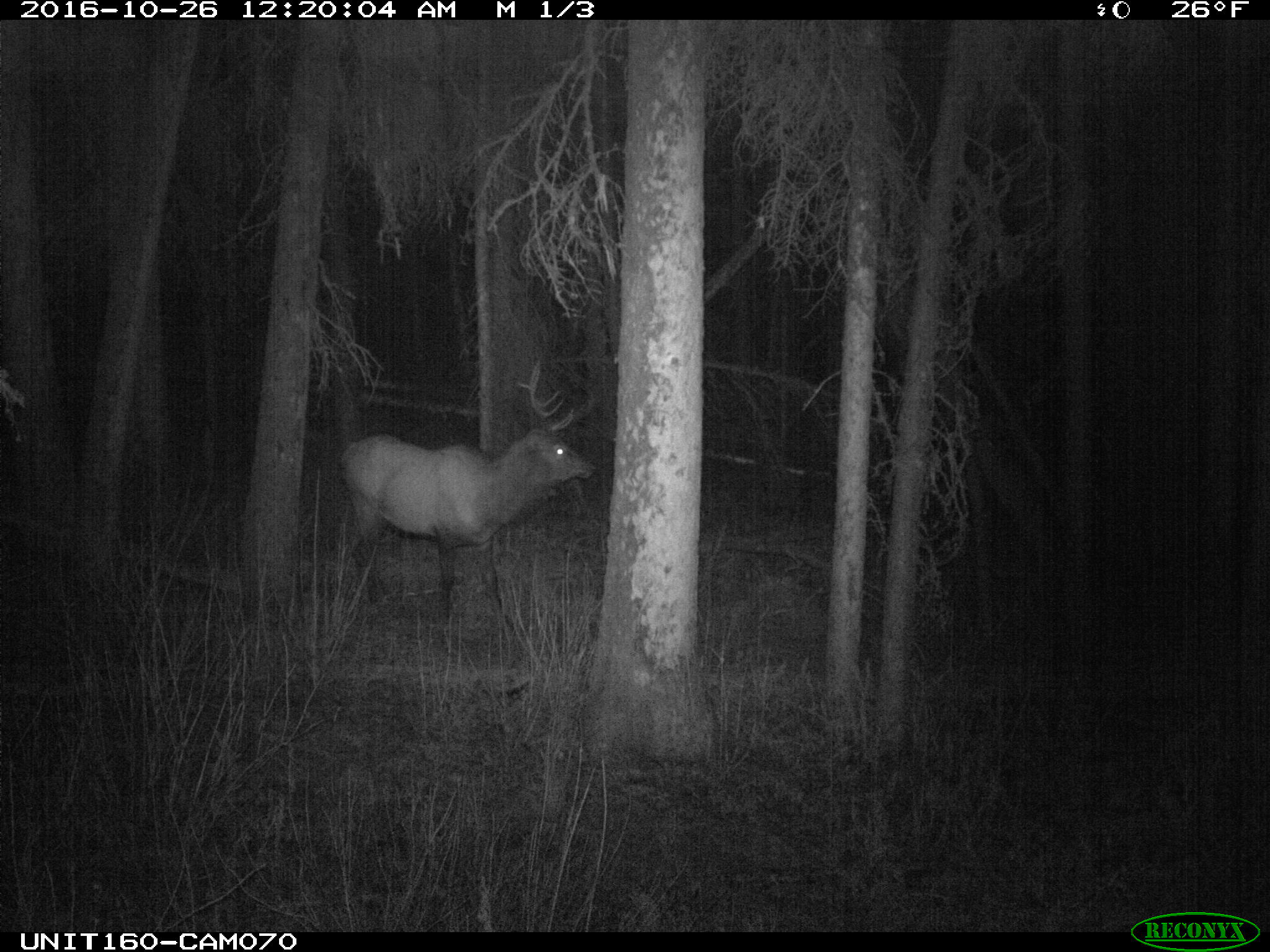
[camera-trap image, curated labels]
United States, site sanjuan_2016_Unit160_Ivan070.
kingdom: Animalia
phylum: Chordata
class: Mammalia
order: Artiodactyla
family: Cervidae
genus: Cervus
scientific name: Cervus elaphus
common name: red deer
Cervus elaphus (red deer).